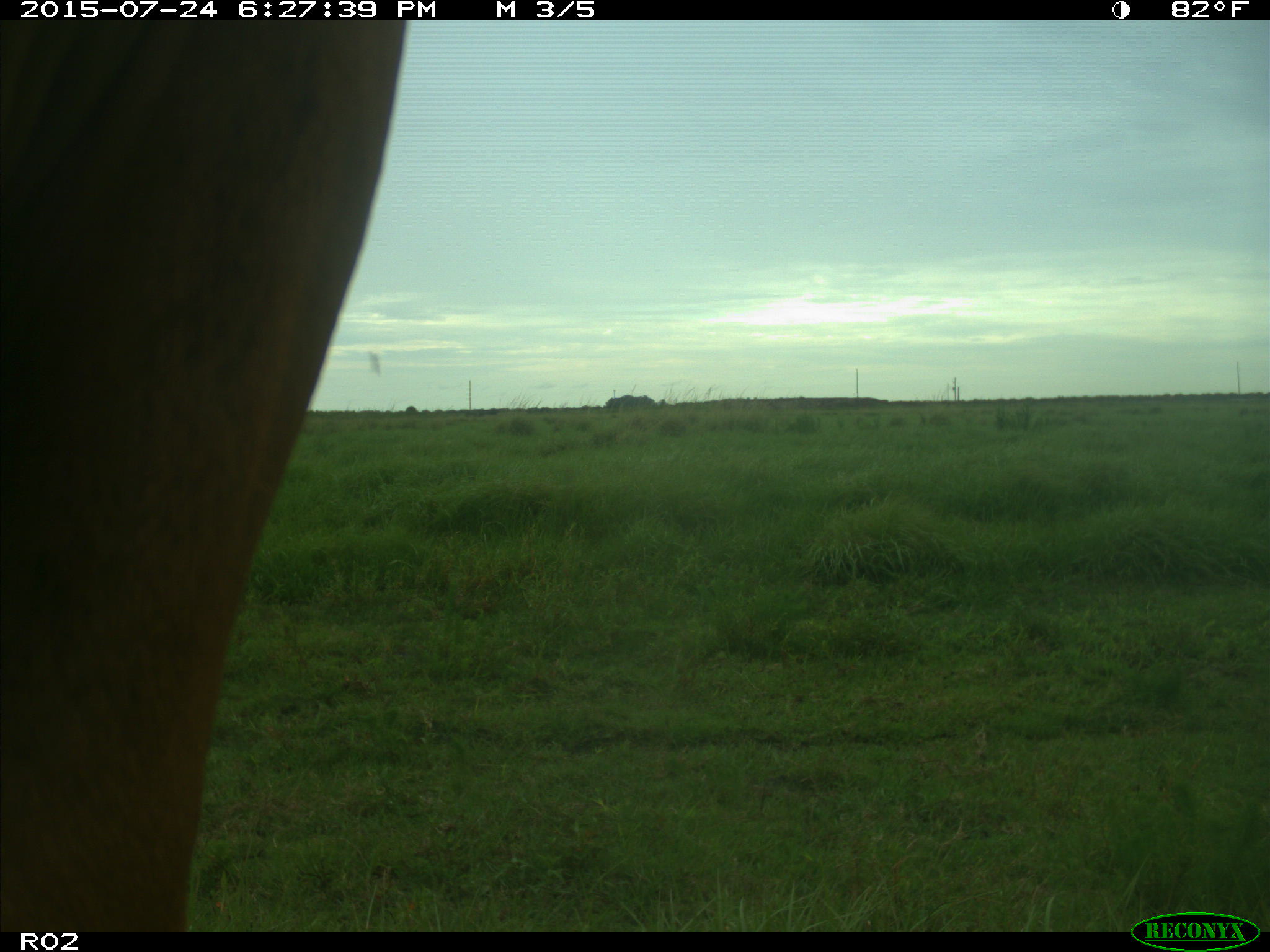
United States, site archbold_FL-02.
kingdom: Animalia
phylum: Chordata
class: Mammalia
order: Artiodactyla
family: Bovidae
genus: Bos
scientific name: Bos taurus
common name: domestic cow